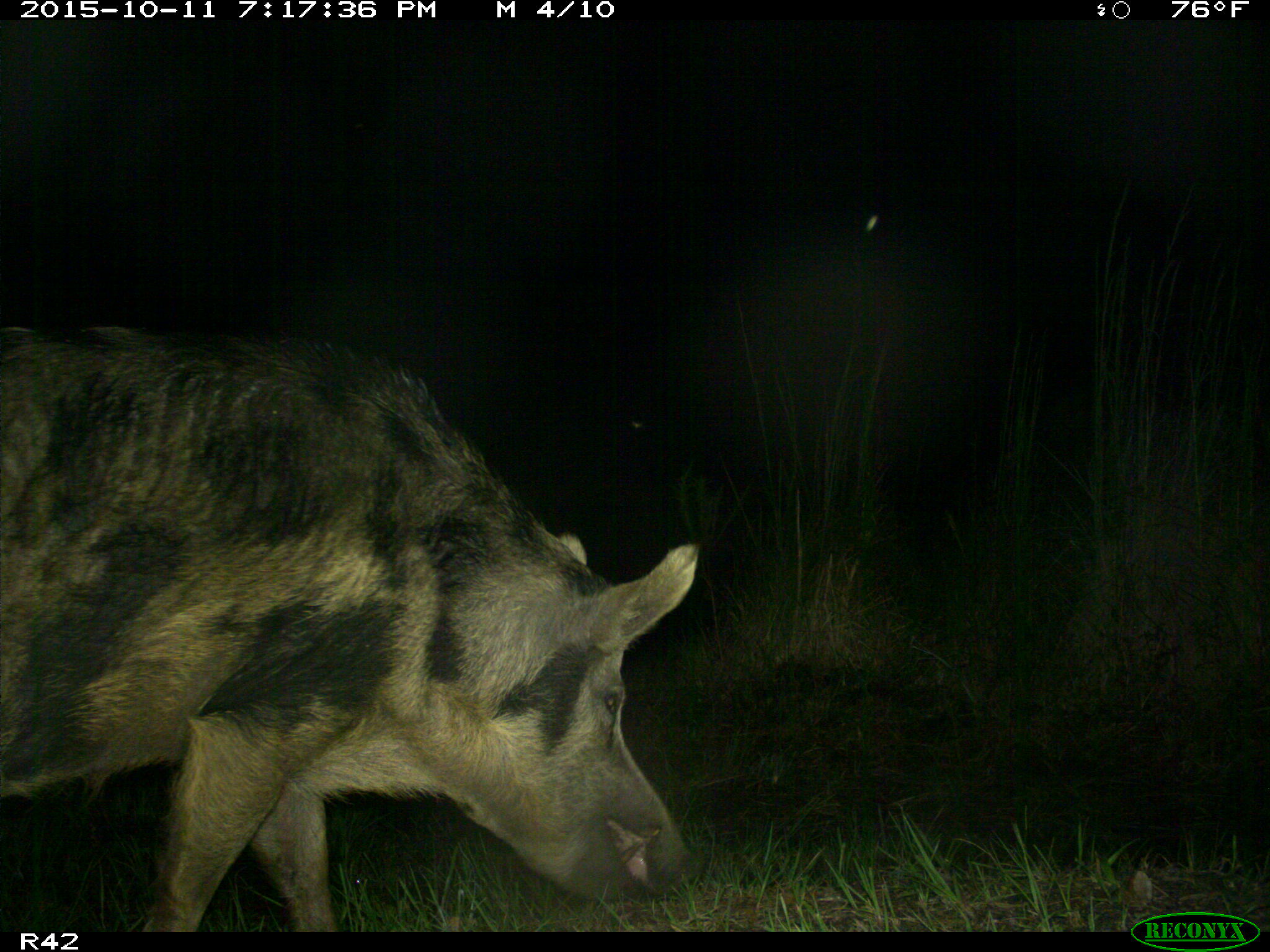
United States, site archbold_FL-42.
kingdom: Animalia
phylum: Chordata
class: Mammalia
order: Artiodactyla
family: Suidae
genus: Sus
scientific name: Sus scrofa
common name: wild boar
Sus scrofa (wild boar).